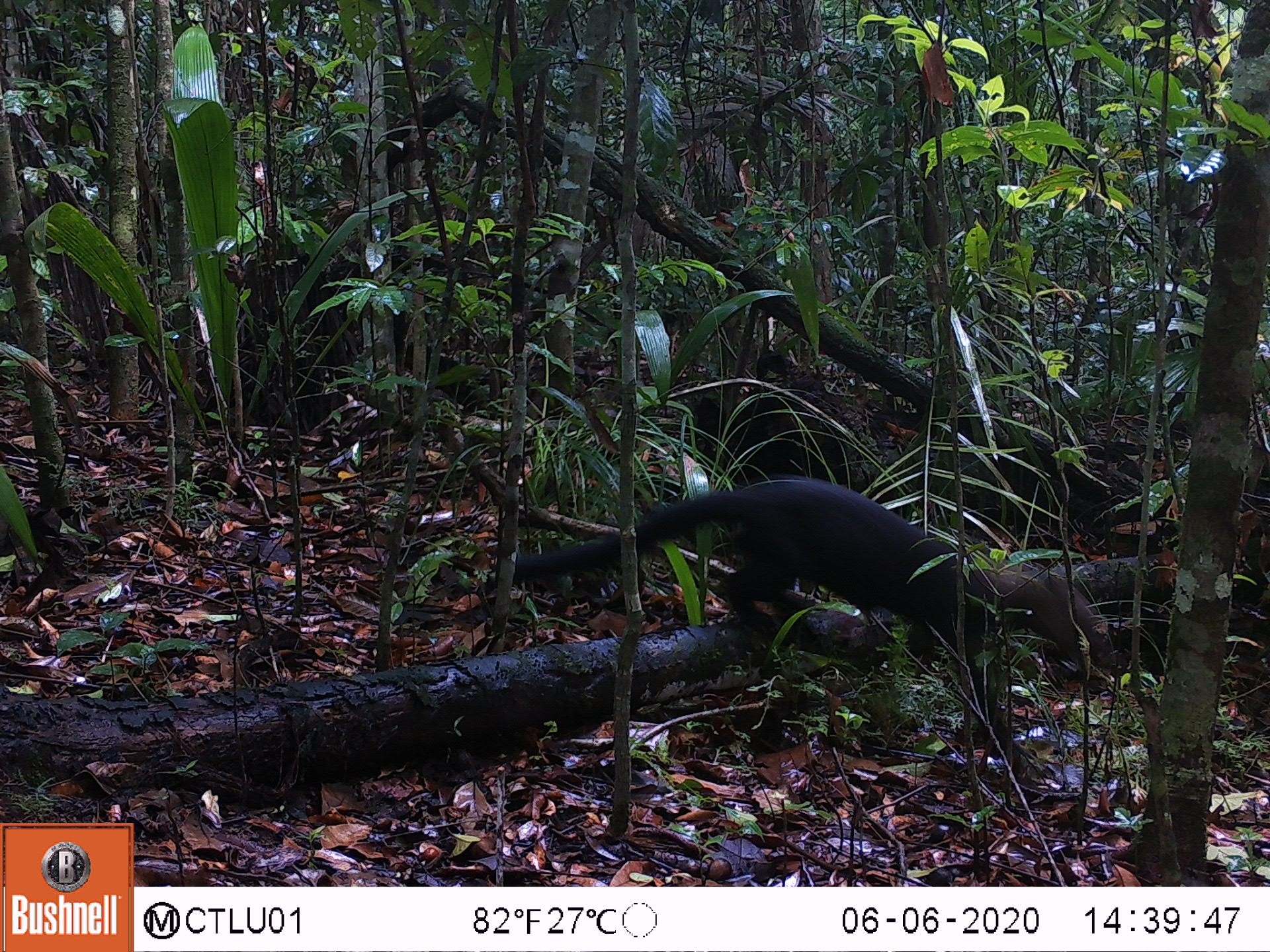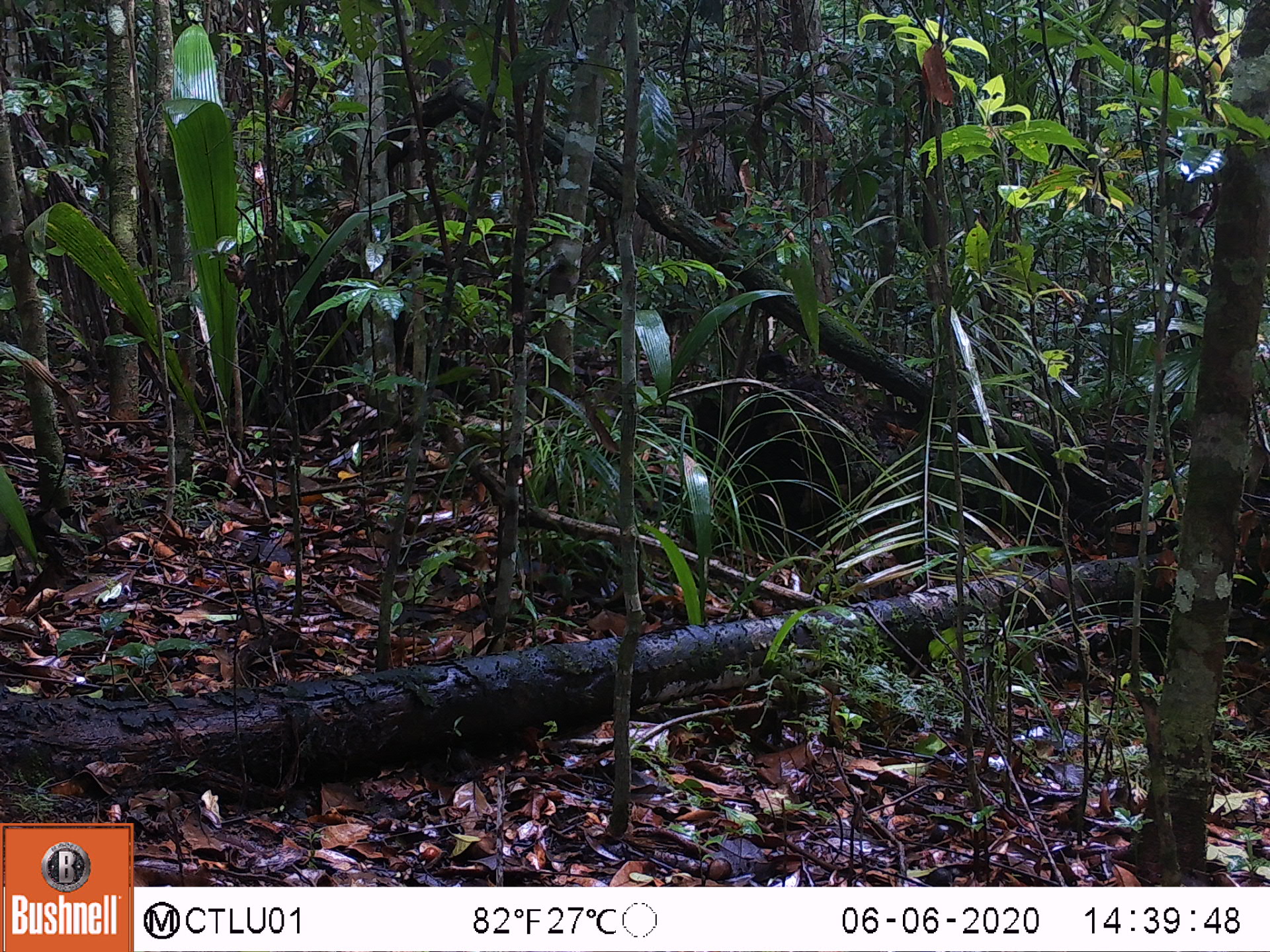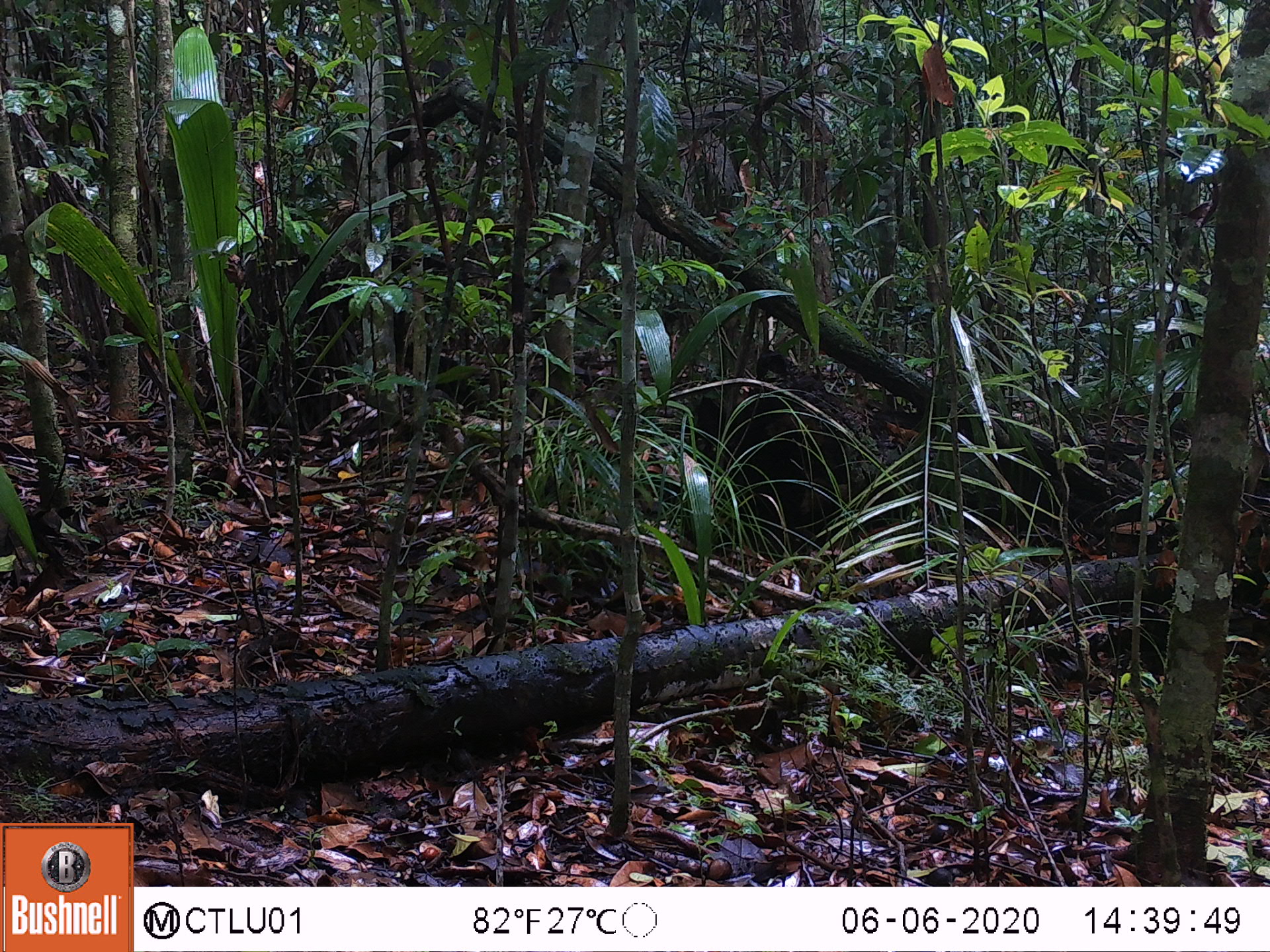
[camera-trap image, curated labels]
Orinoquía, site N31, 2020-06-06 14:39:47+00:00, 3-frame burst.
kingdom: Animalia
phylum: Chordata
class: Mammalia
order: Carnivora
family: Mustelidae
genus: Eira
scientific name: Eira barbara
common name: tayra